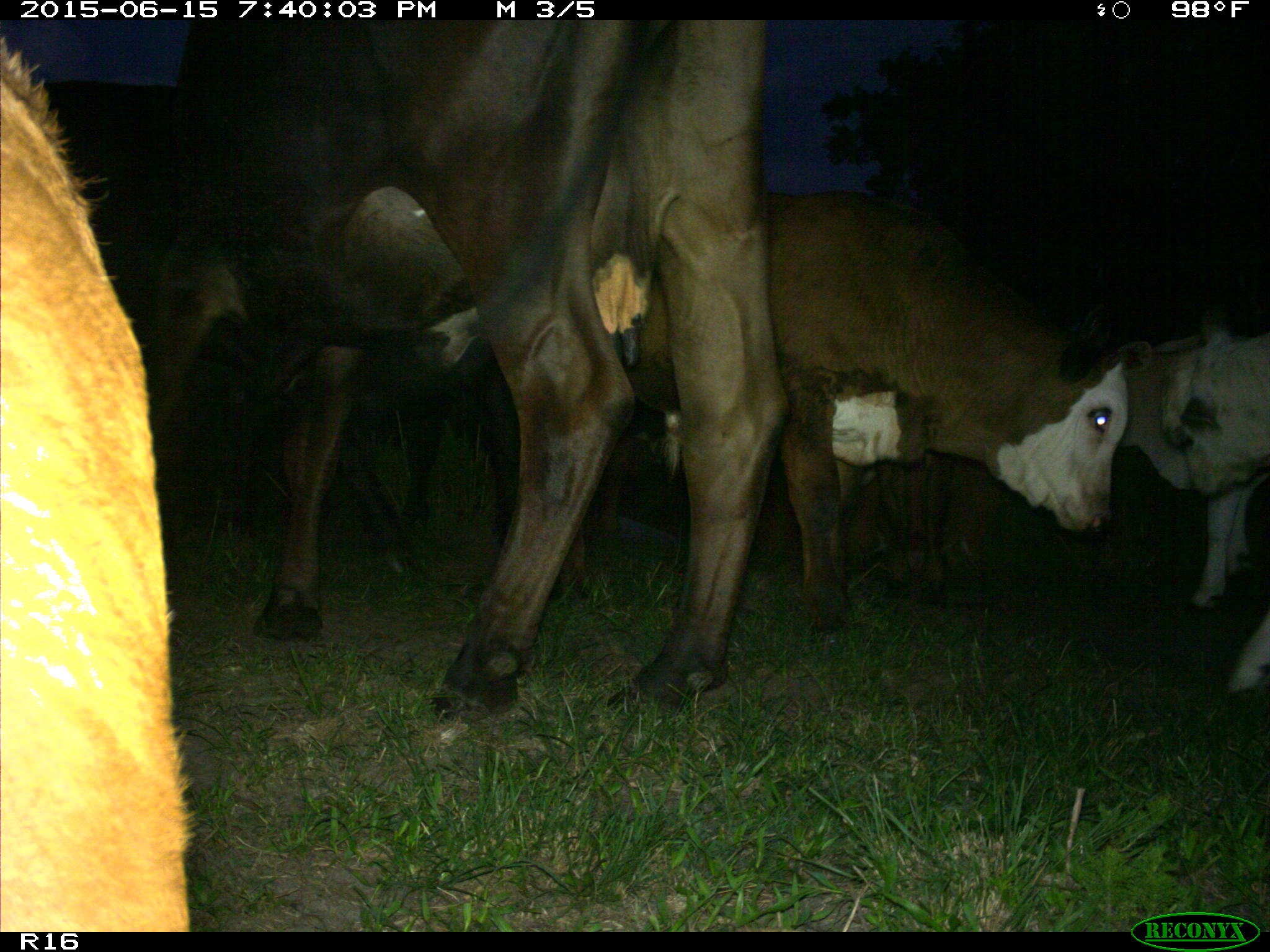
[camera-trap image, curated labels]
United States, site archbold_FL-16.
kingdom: Animalia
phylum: Chordata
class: Mammalia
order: Artiodactyla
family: Bovidae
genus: Bos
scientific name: Bos taurus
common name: domestic cow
Bos taurus (domestic cow).